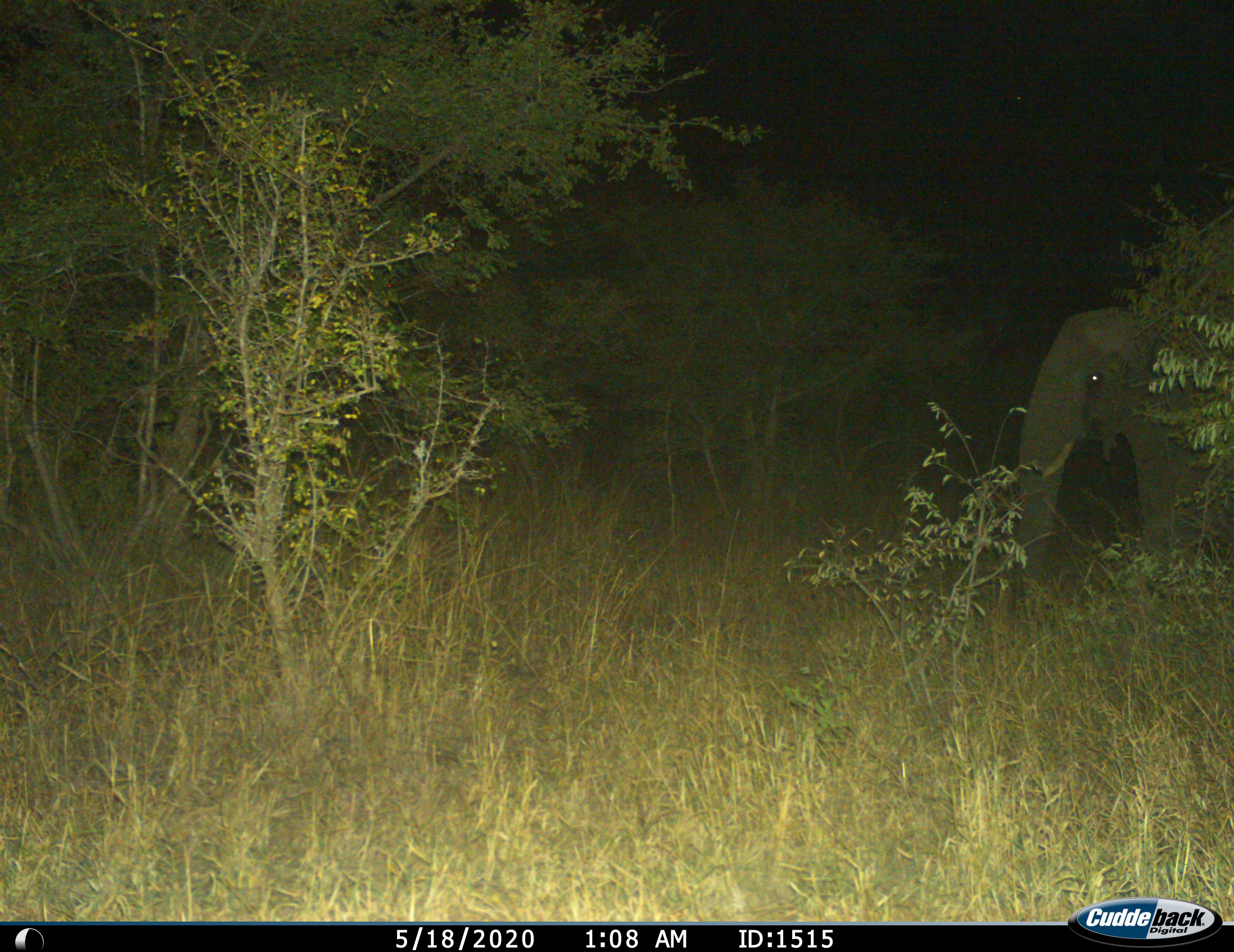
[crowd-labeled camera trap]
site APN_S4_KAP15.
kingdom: Animalia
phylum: Chordata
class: Mammalia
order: Proboscidea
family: Elephantidae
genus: Loxodonta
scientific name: Loxodonta africana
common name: african bush elephant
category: elephant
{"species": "elephant (african bush elephant) (Loxodonta africana)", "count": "1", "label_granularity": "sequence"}